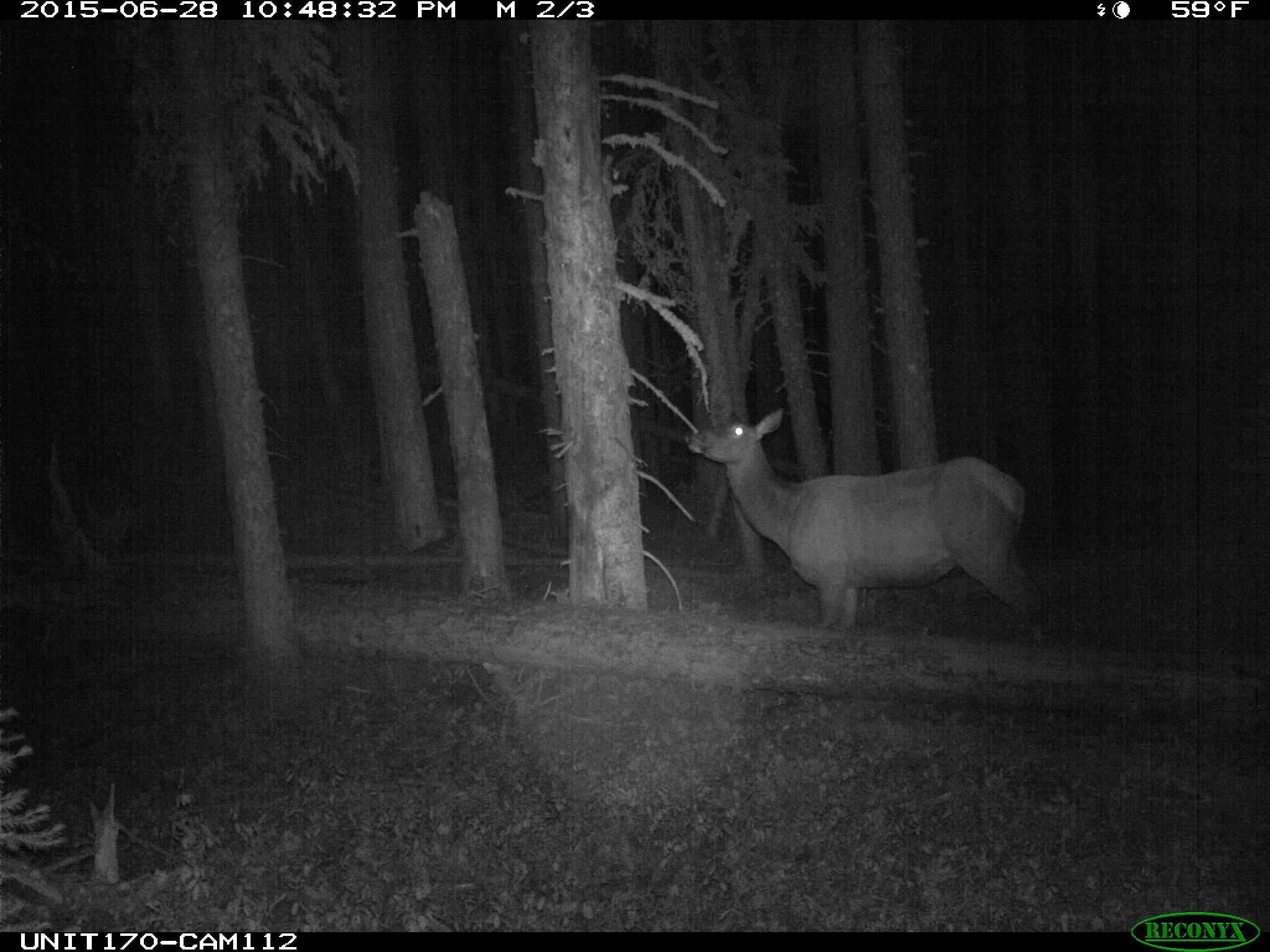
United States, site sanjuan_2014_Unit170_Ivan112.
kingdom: Animalia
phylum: Chordata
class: Mammalia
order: Artiodactyla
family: Cervidae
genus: Cervus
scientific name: Cervus elaphus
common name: red deer